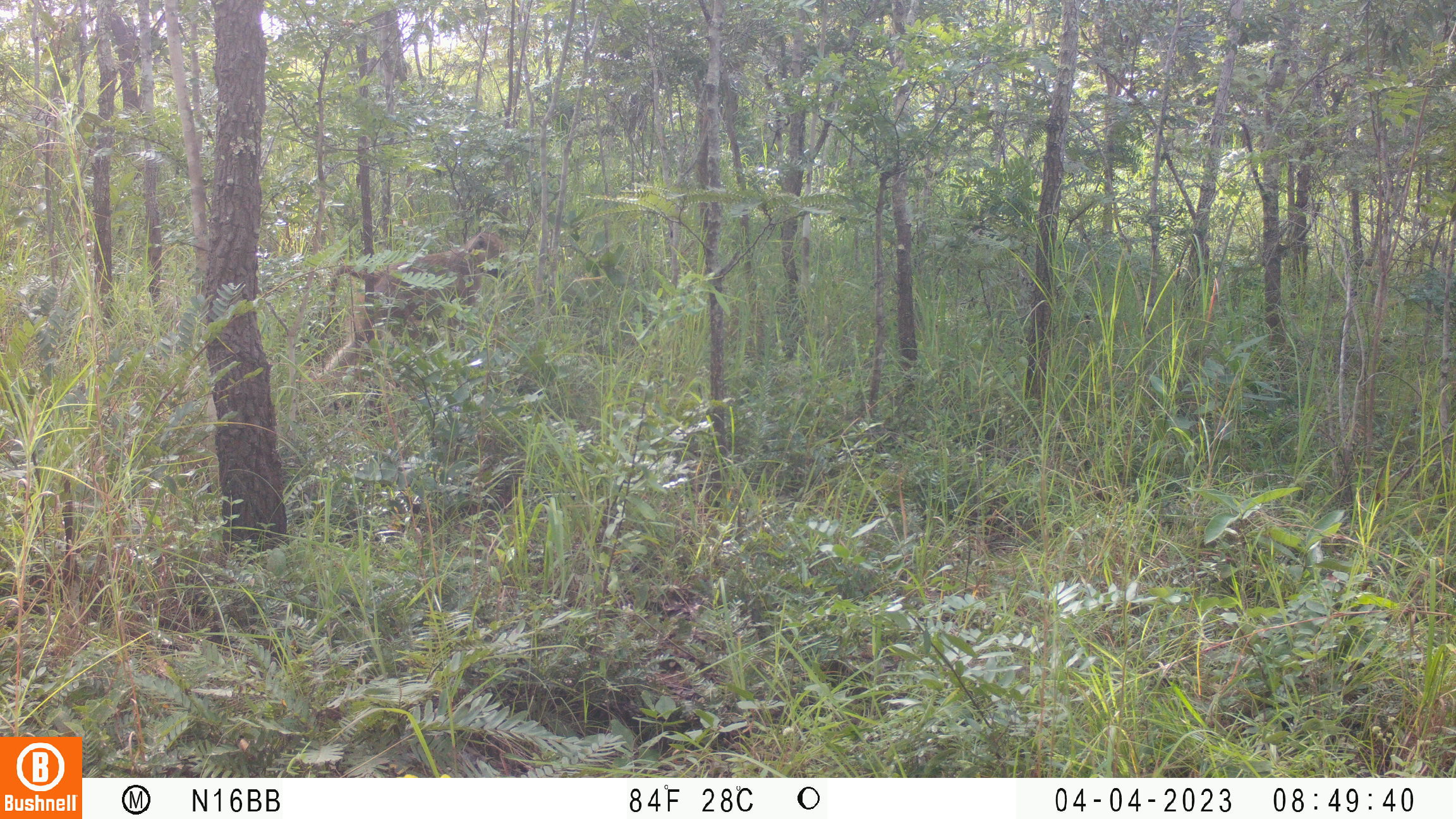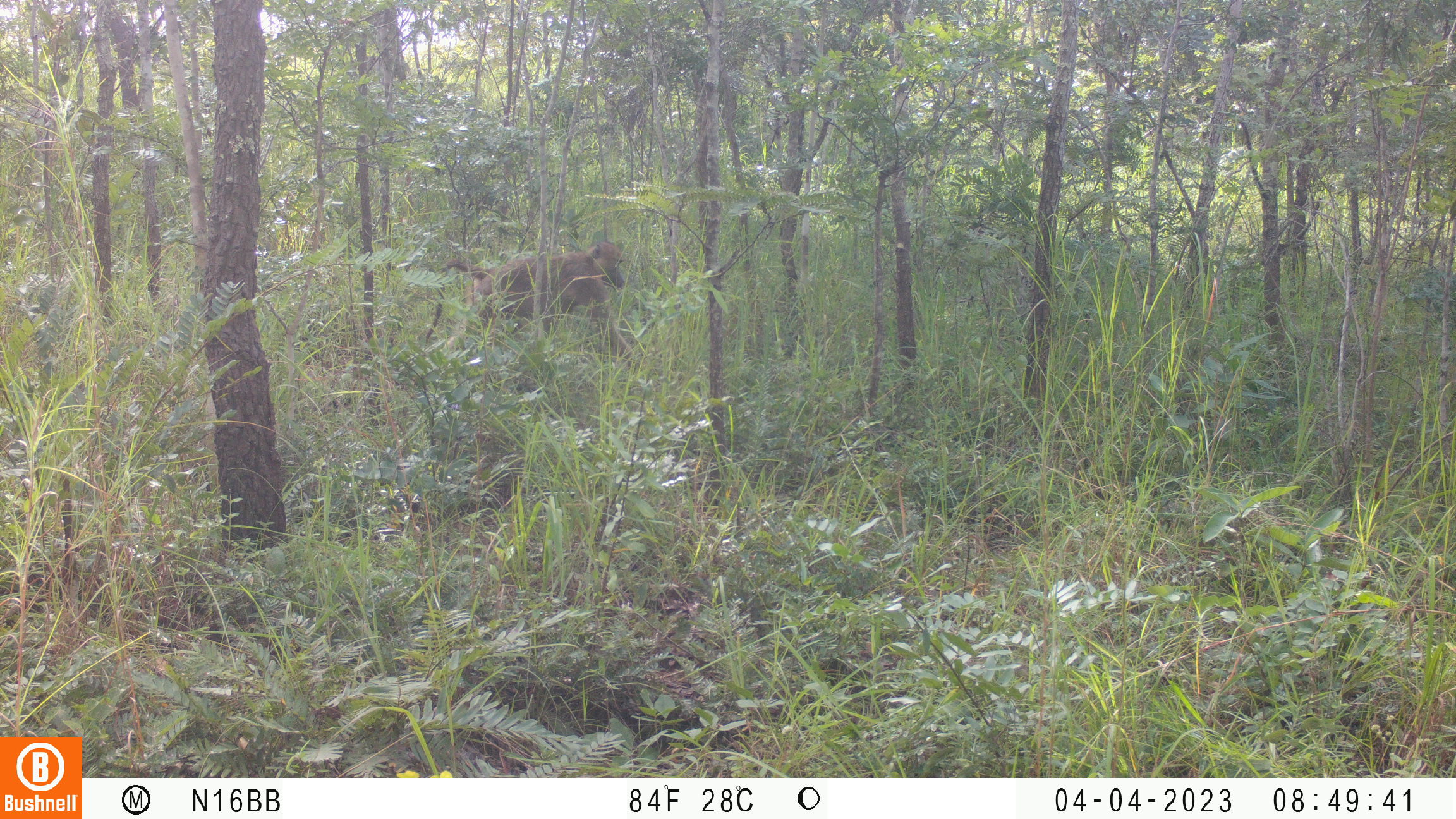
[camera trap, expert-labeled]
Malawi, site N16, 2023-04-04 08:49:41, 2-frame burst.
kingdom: Animalia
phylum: Chordata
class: Mammalia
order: Primates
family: Cercopithecidae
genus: Papio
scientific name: Papio cynocephalus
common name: yellow baboon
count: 1